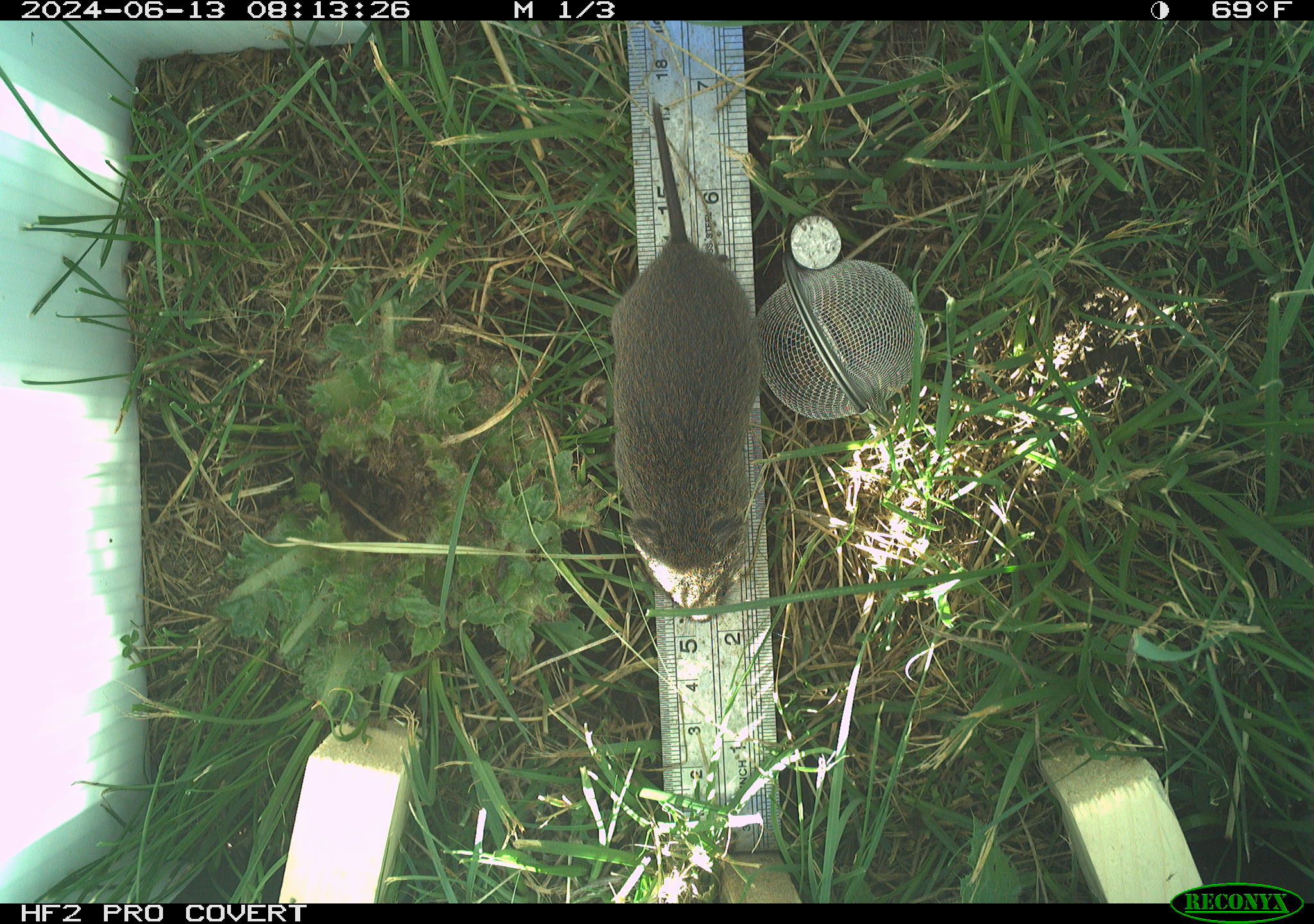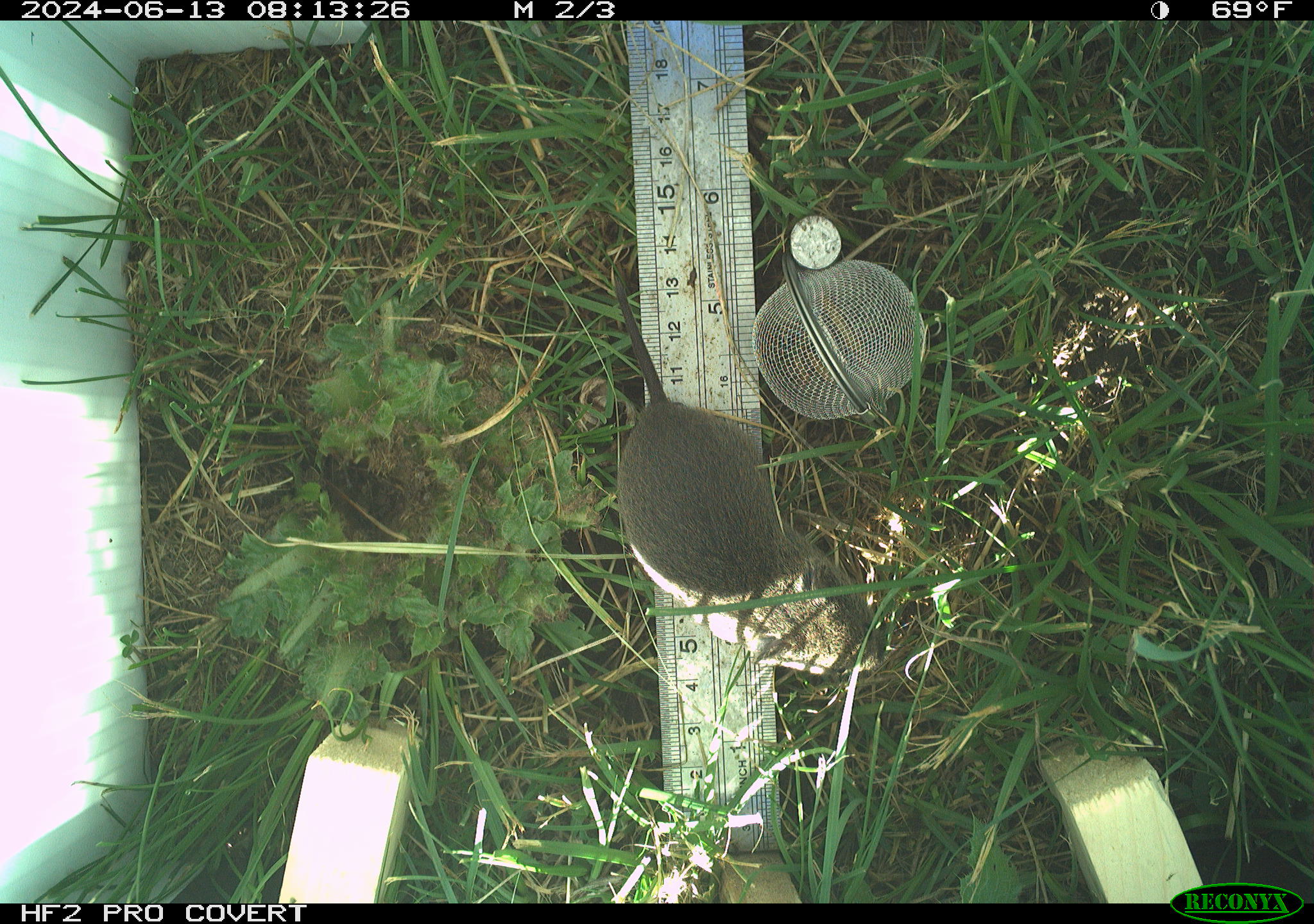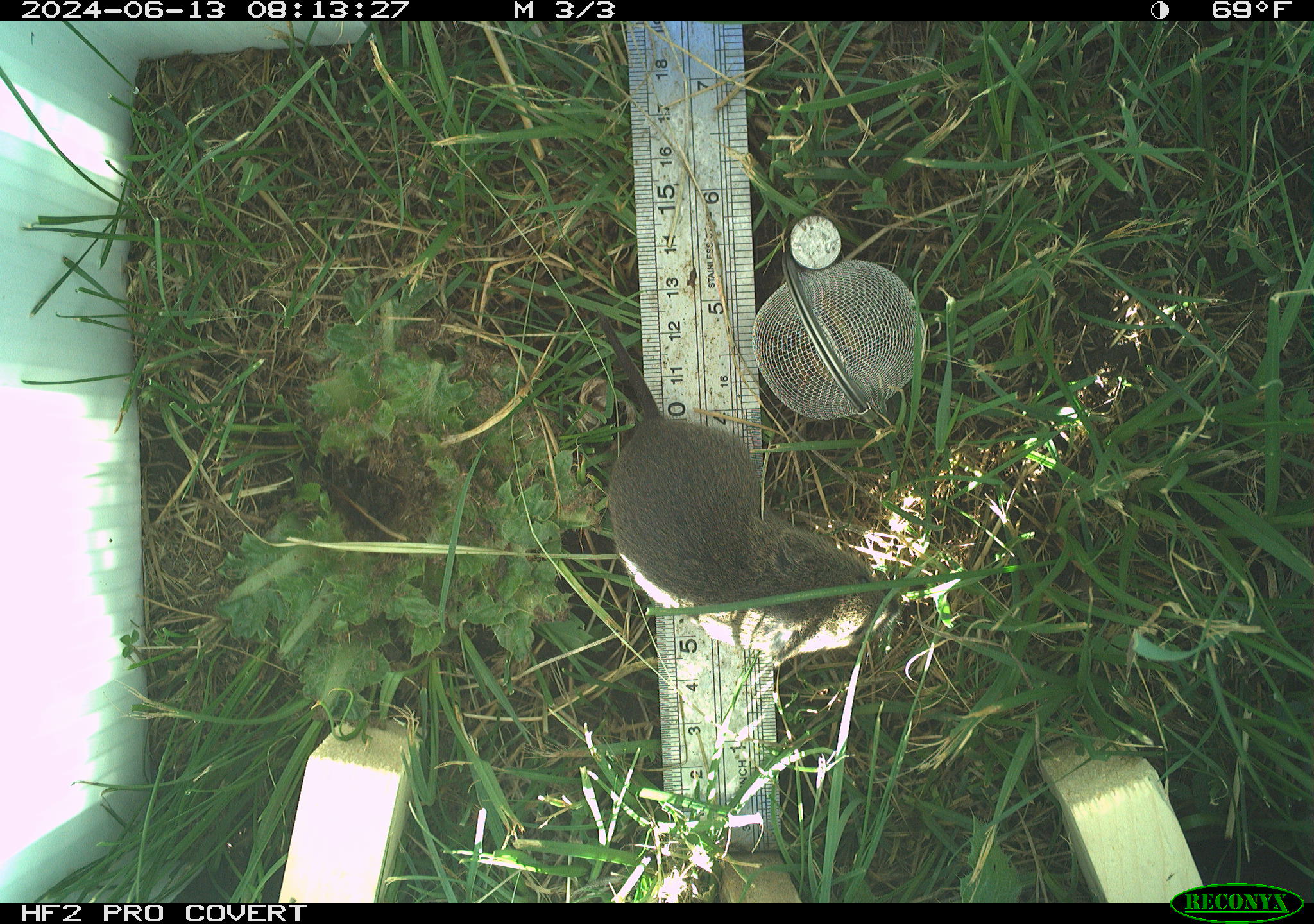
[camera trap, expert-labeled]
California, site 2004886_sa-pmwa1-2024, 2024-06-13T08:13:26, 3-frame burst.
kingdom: Animalia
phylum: Chordata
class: Mammalia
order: Rodentia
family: Cricetidae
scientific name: Arvicolinae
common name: voles, lemmings, and muskrats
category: arvicolinae subfamily